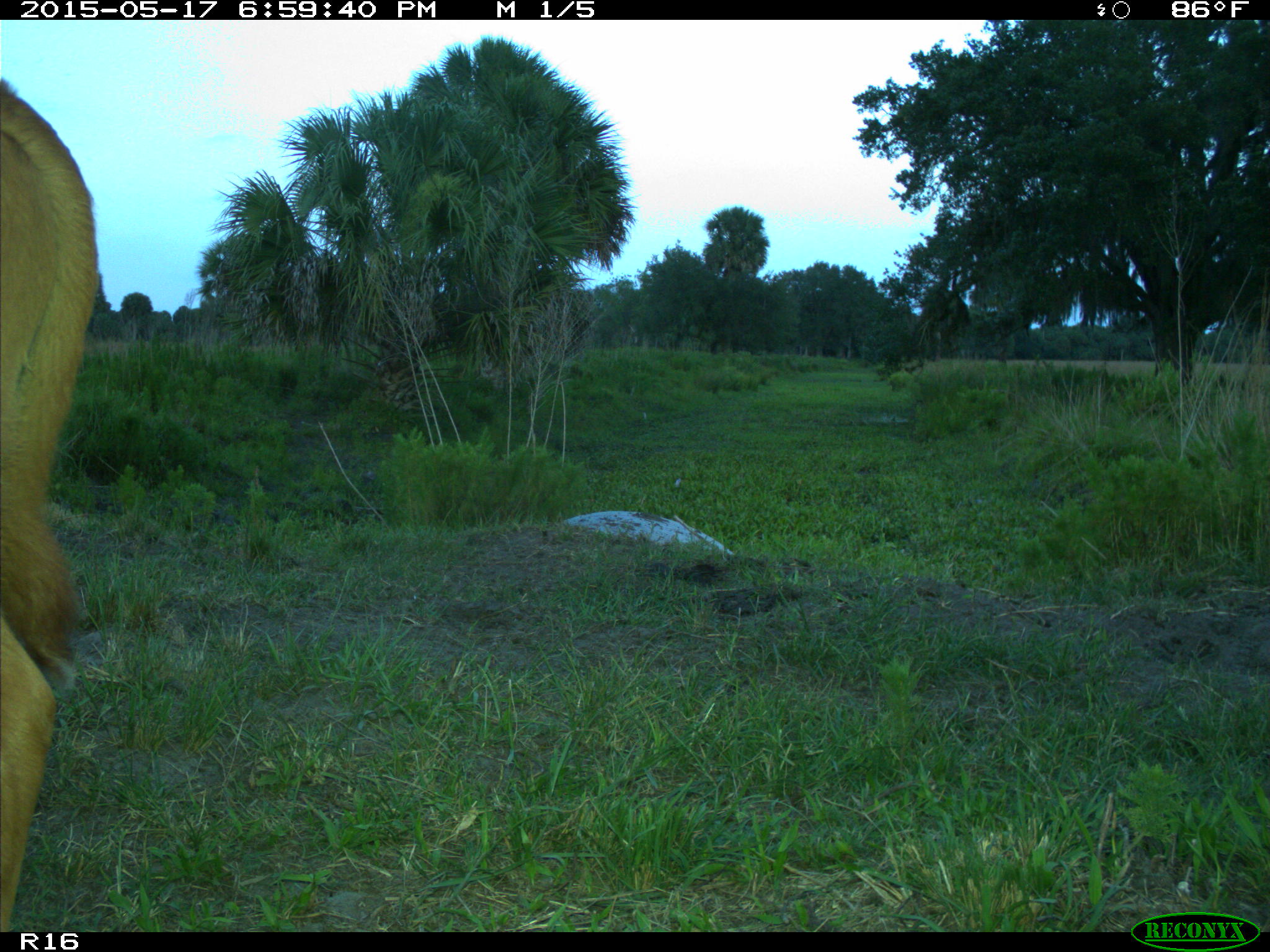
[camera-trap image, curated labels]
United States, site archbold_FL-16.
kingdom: Animalia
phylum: Chordata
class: Mammalia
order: Artiodactyla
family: Bovidae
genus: Bos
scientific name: Bos taurus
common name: domestic cow